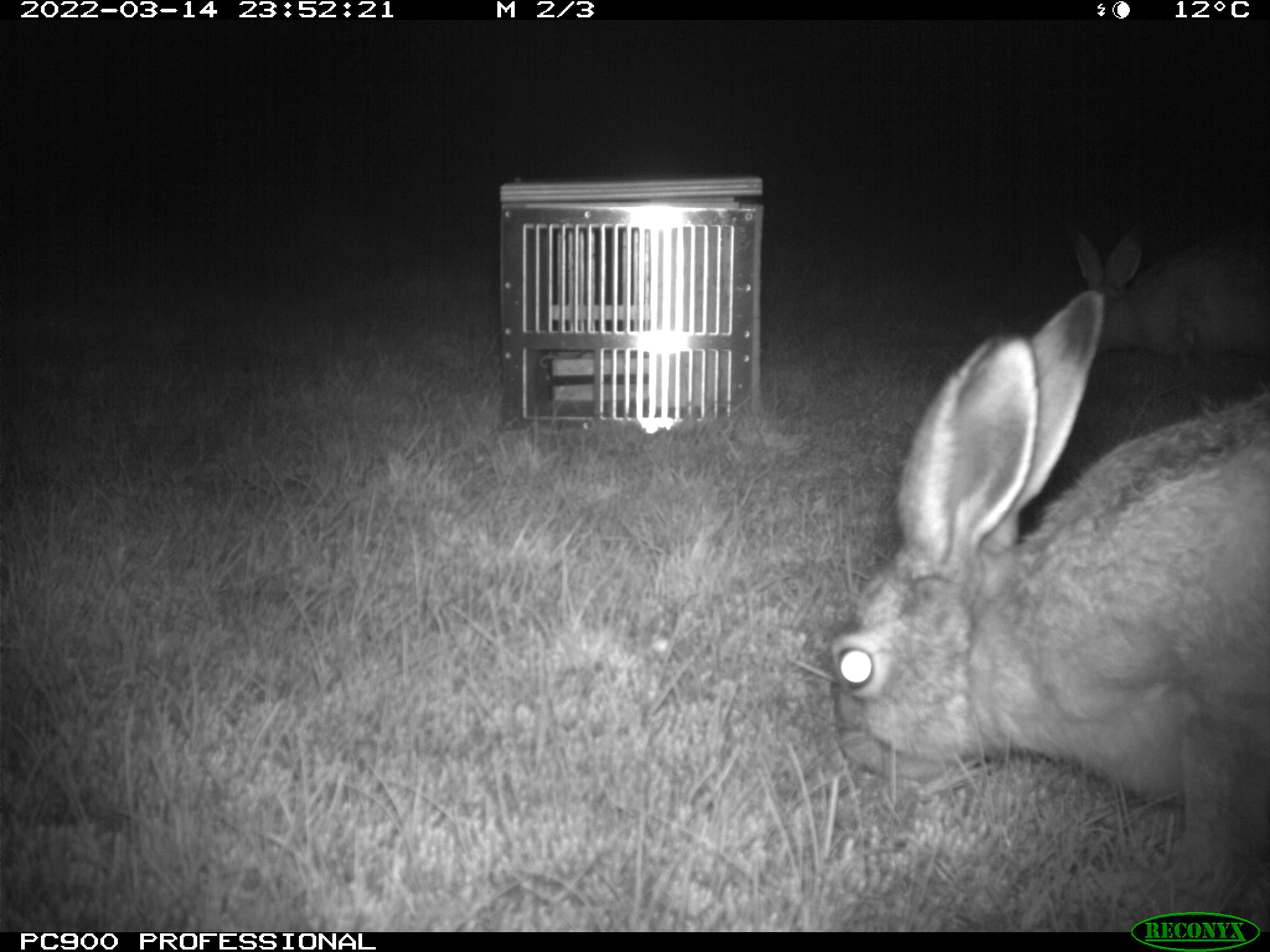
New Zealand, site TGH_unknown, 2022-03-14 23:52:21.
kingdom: Animalia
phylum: Chordata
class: Mammalia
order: Lagomorpha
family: Leporidae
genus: Lepus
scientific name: Lepus europaeus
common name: brown hare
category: hare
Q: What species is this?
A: Hare (brown hare) (Lepus europaeus).